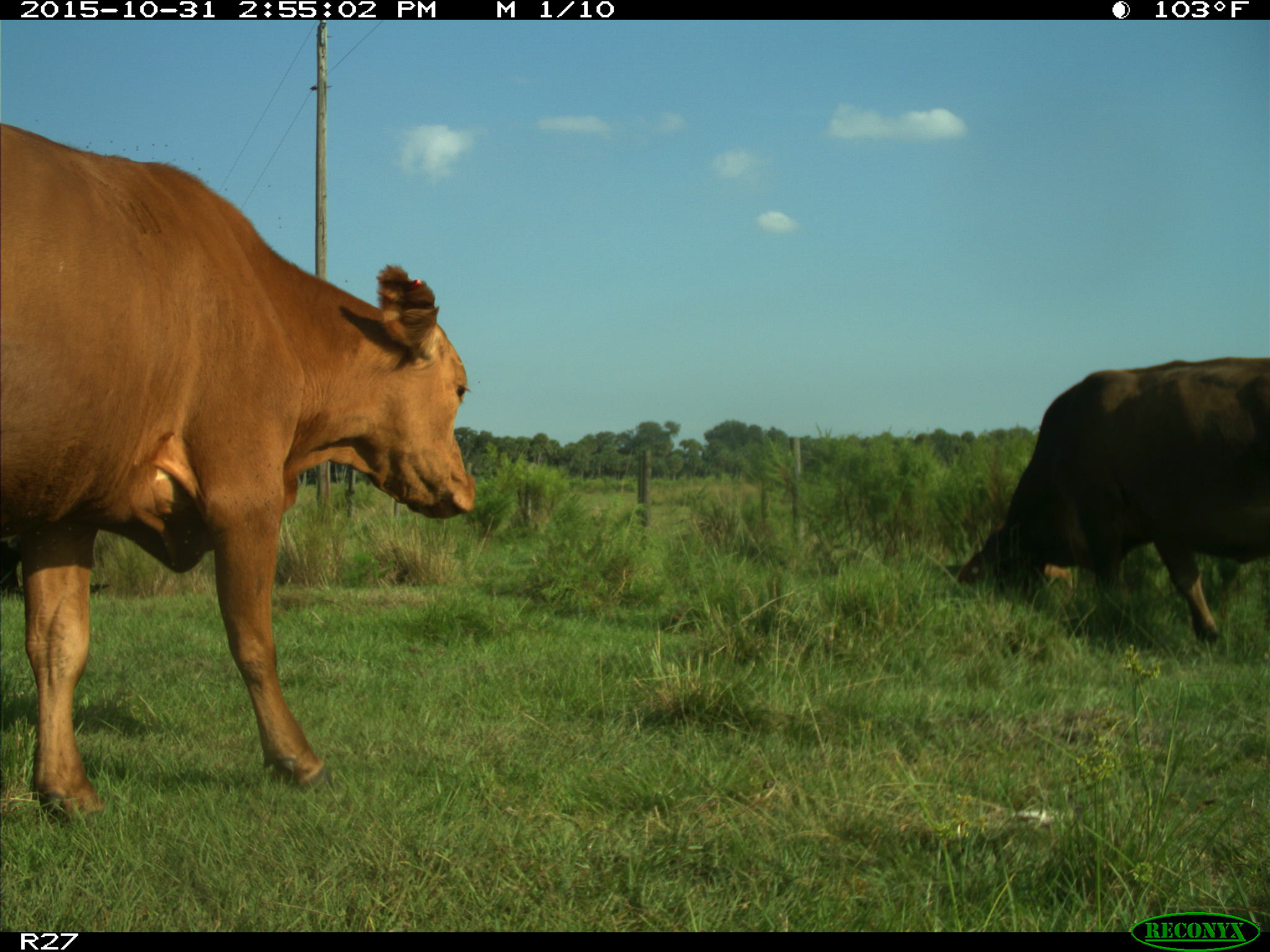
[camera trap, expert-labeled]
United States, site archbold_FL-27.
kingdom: Animalia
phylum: Chordata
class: Mammalia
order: Artiodactyla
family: Bovidae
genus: Bos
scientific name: Bos taurus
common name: domestic cow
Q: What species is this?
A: Bos taurus (domestic cow).